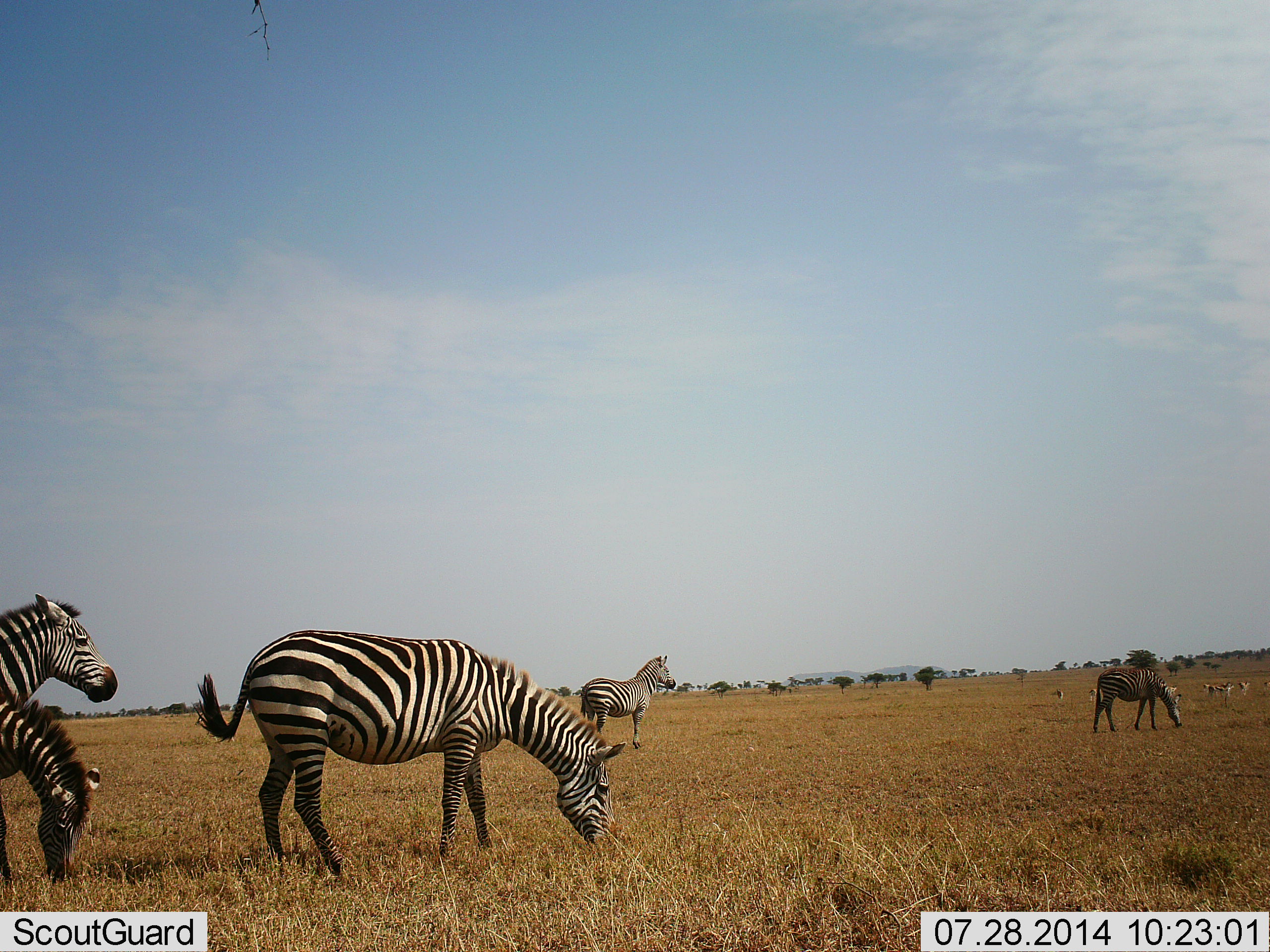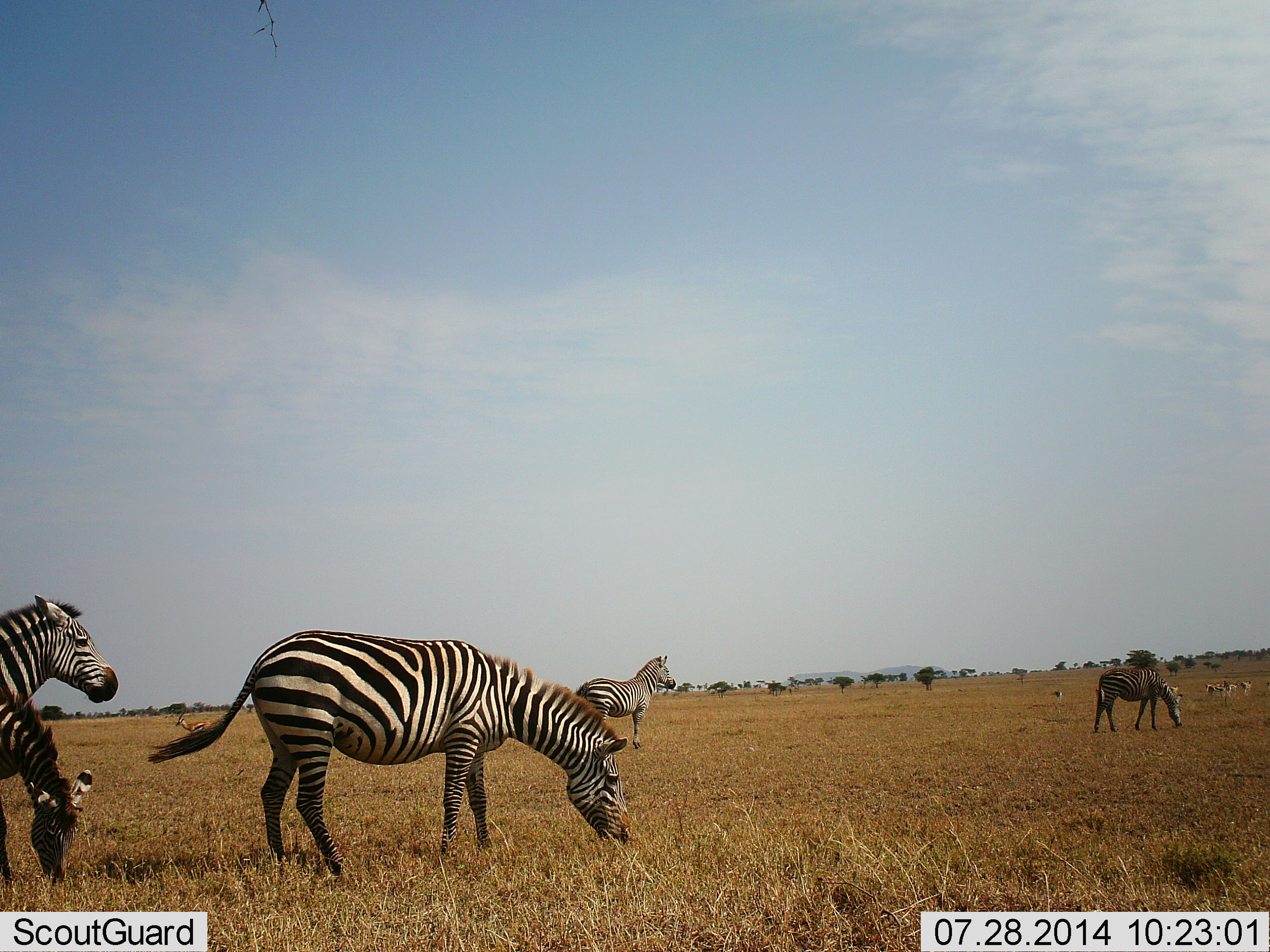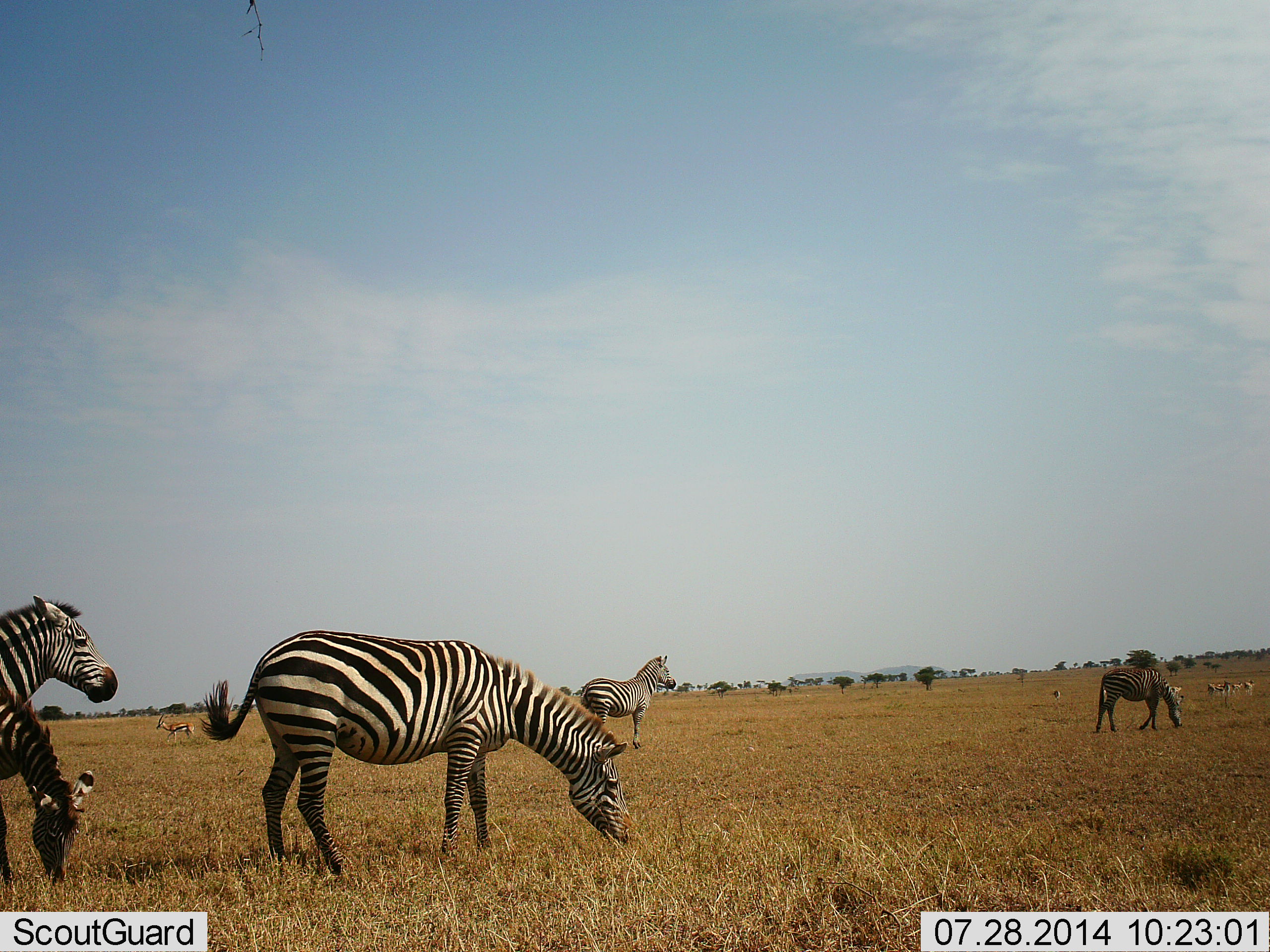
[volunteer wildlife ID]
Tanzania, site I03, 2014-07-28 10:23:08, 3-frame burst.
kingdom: Animalia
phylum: Chordata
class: Mammalia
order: Perissodactyla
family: Equidae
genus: Equus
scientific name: Equus quagga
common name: plains zebra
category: zebra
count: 5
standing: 79%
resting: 0%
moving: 14%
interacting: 7%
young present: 0%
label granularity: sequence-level